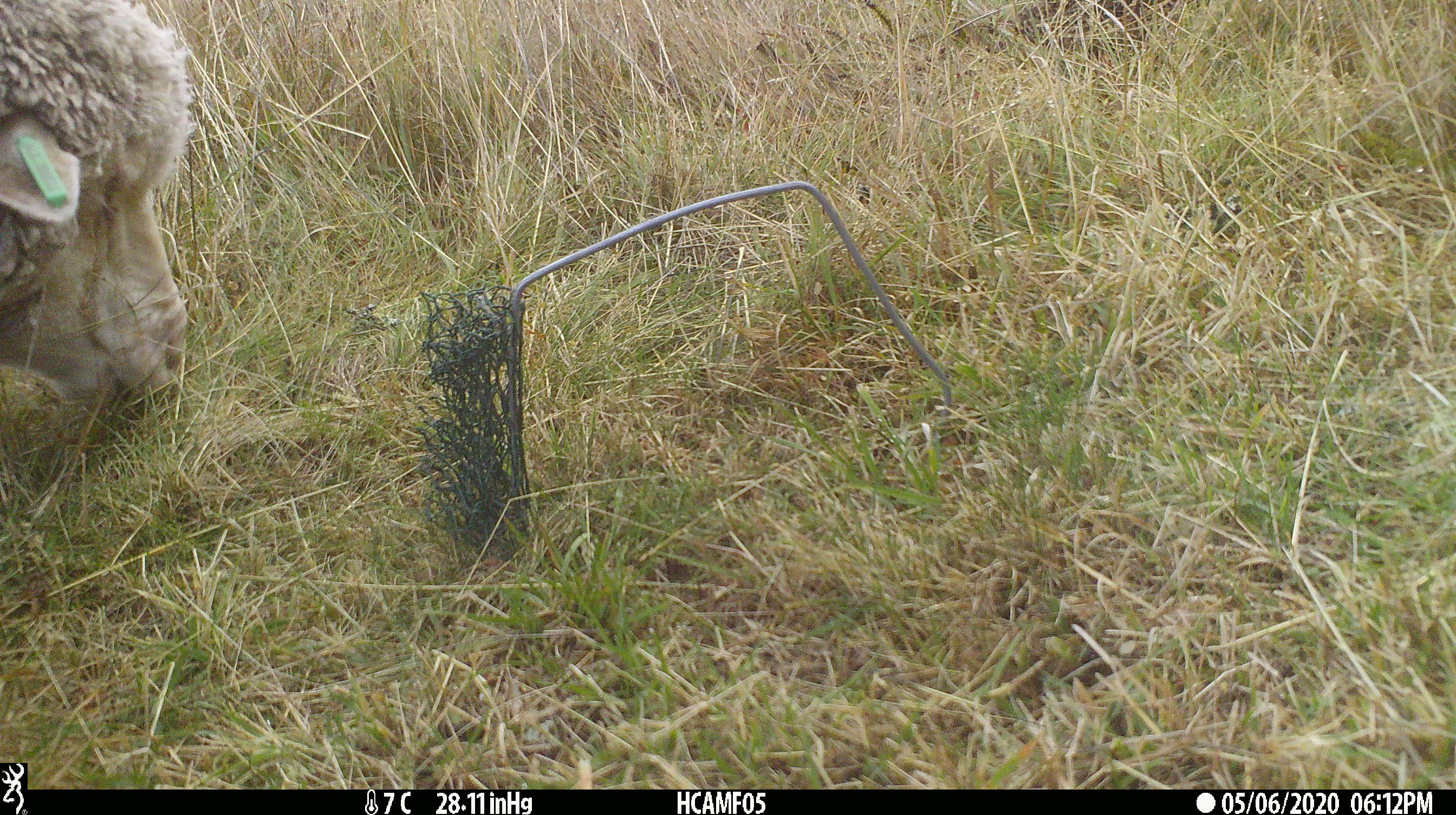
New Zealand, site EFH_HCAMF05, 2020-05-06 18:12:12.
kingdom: Animalia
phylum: Chordata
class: Mammalia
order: Artiodactyla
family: Bovidae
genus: Ovis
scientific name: Ovis aries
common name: domestic sheep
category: sheep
Sheep (domestic sheep) (Ovis aries).